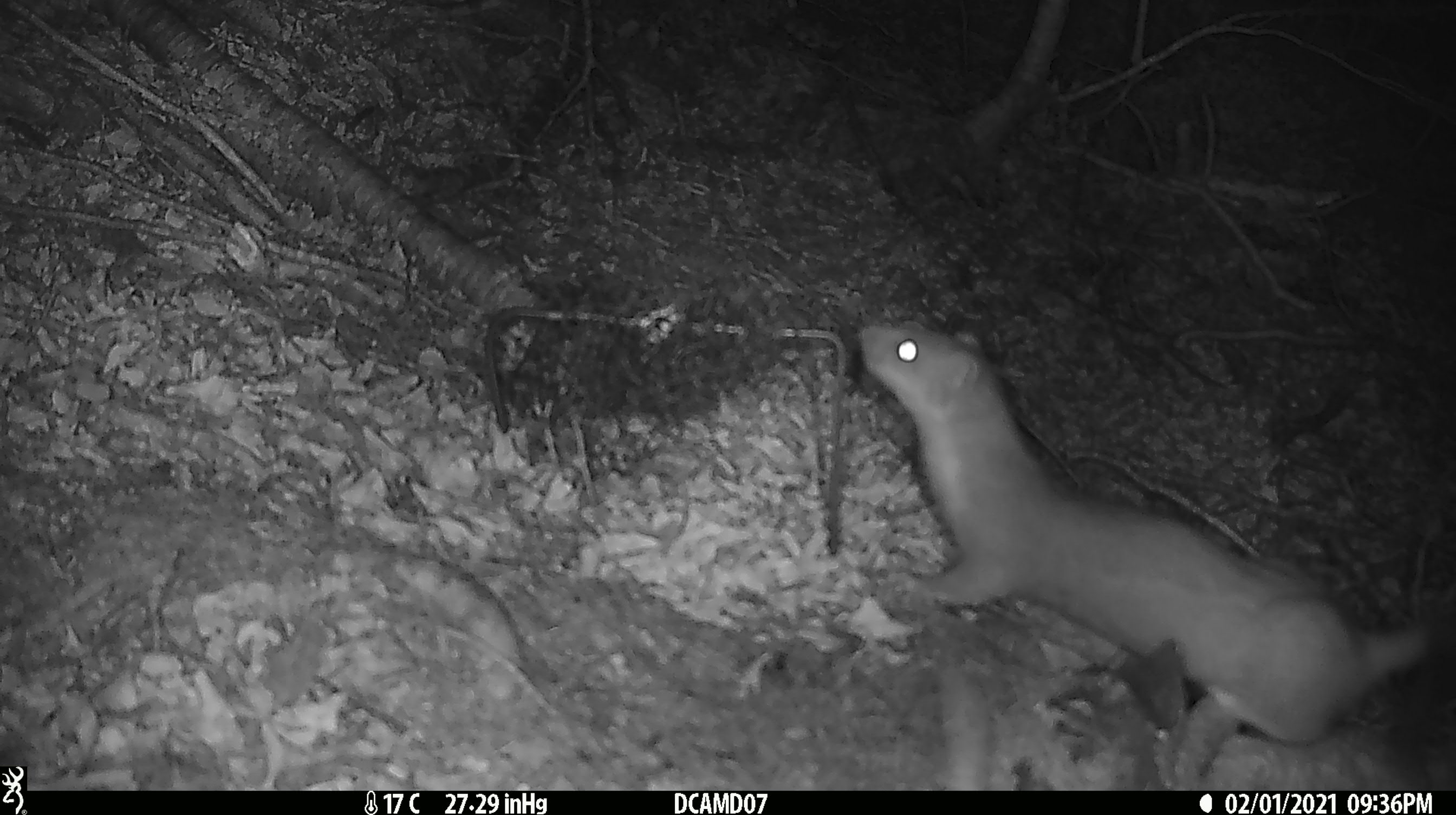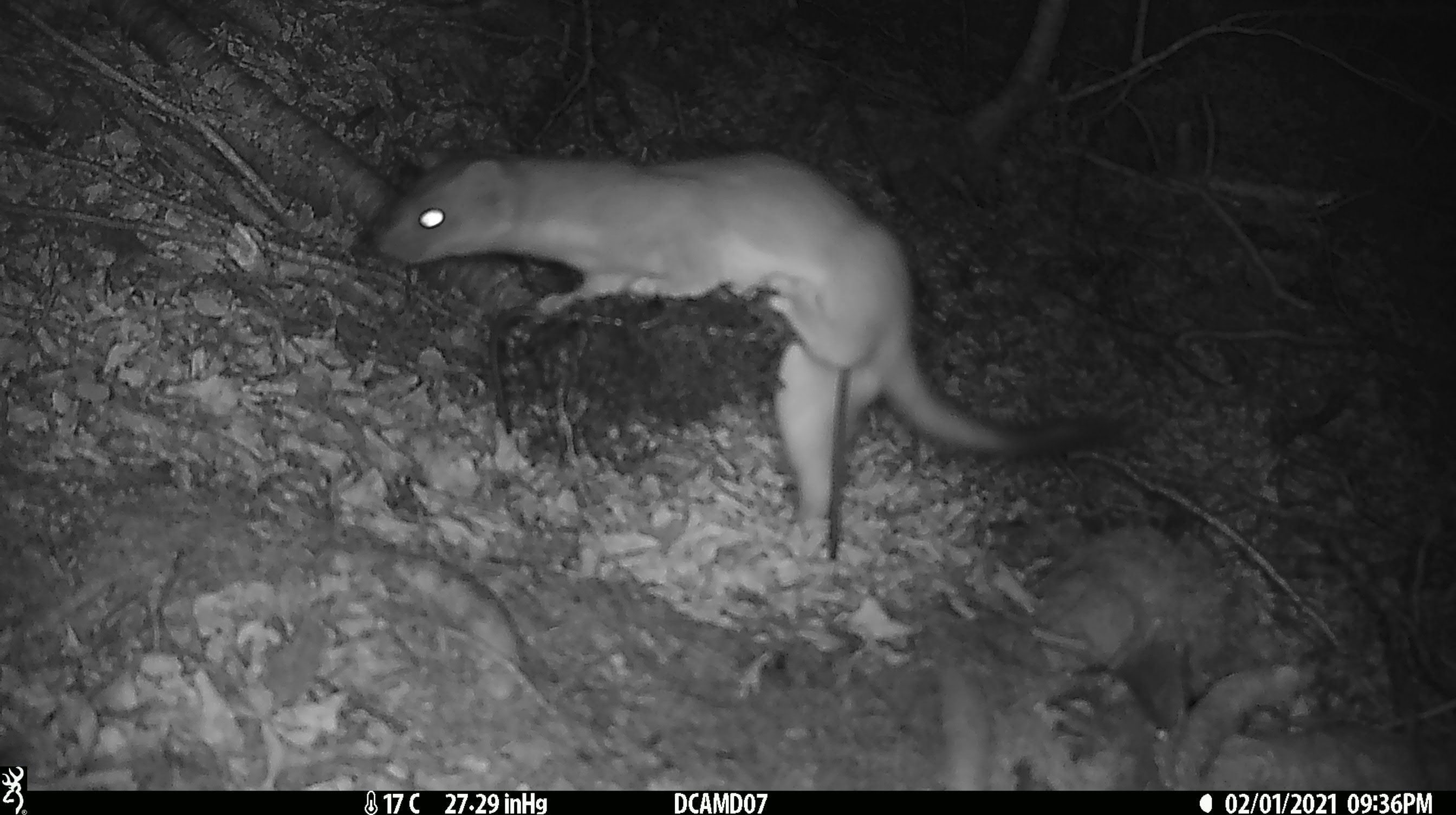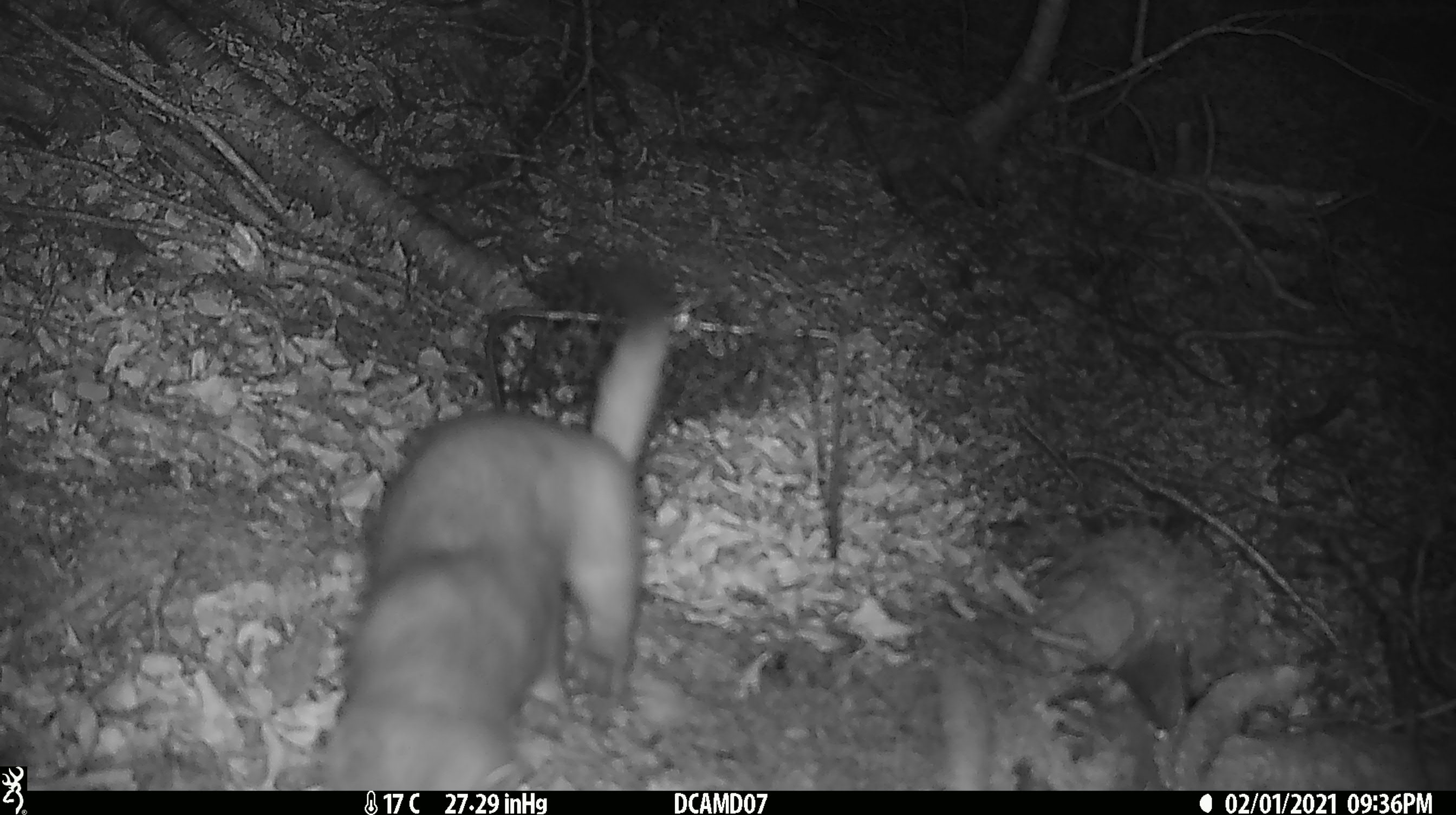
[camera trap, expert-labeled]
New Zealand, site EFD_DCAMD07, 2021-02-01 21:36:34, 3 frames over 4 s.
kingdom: Animalia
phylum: Chordata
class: Mammalia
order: Carnivora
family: Mustelidae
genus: Mustela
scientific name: Mustela erminea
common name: stoat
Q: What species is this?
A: Stoat (Mustela erminea).